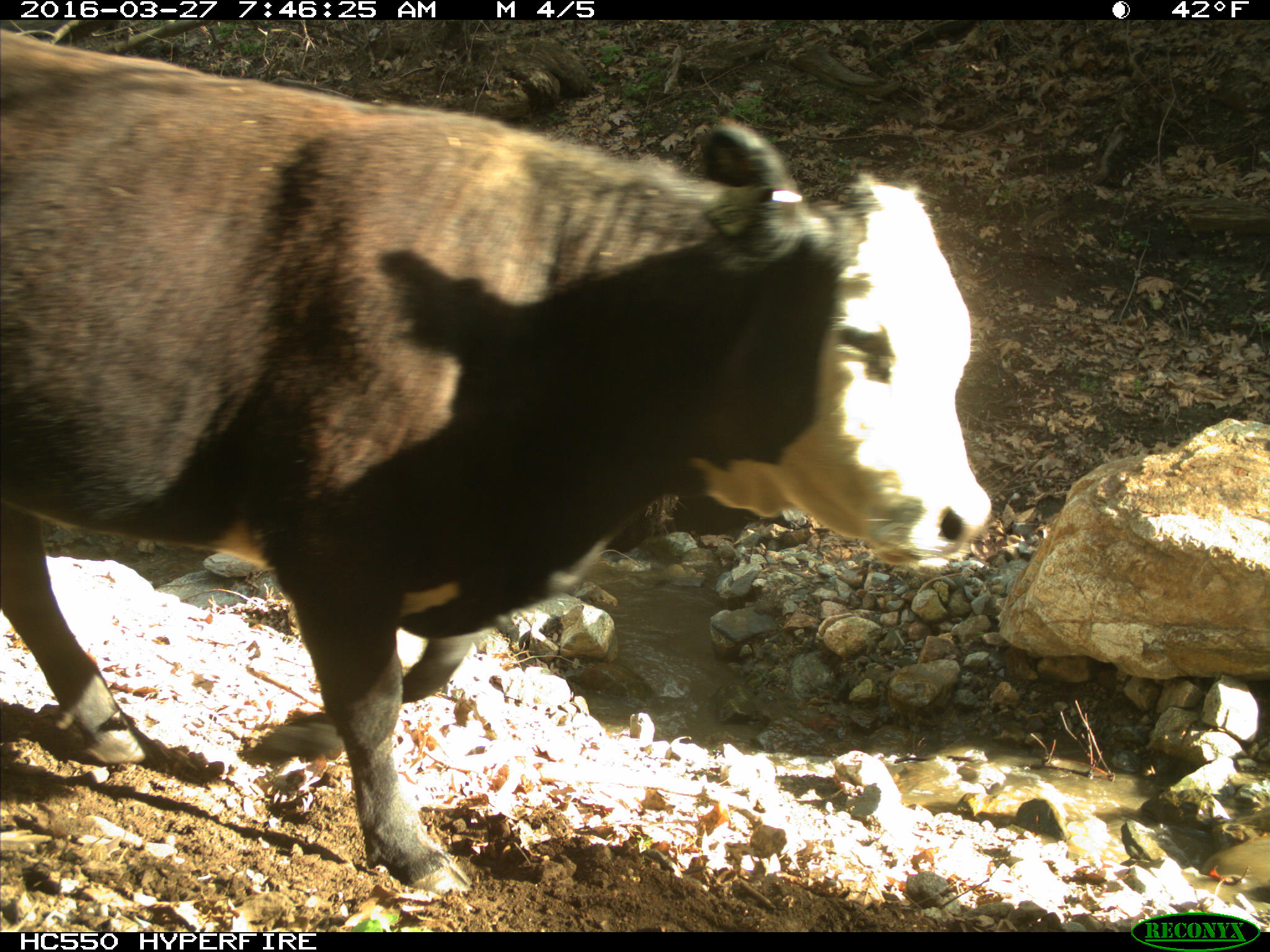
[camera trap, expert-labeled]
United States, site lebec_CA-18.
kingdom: Animalia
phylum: Chordata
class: Mammalia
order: Artiodactyla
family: Bovidae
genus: Bos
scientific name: Bos taurus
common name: domestic cow